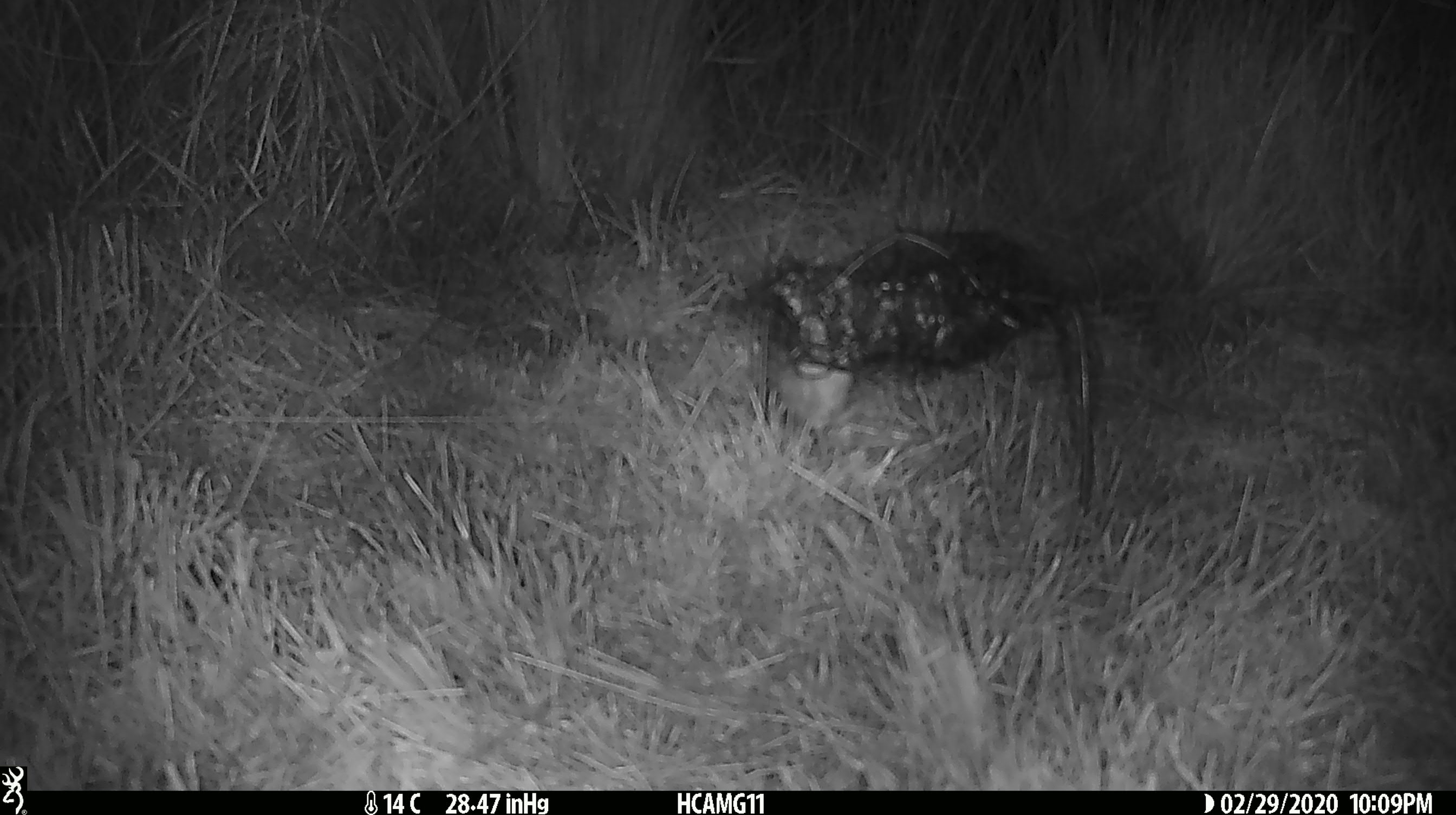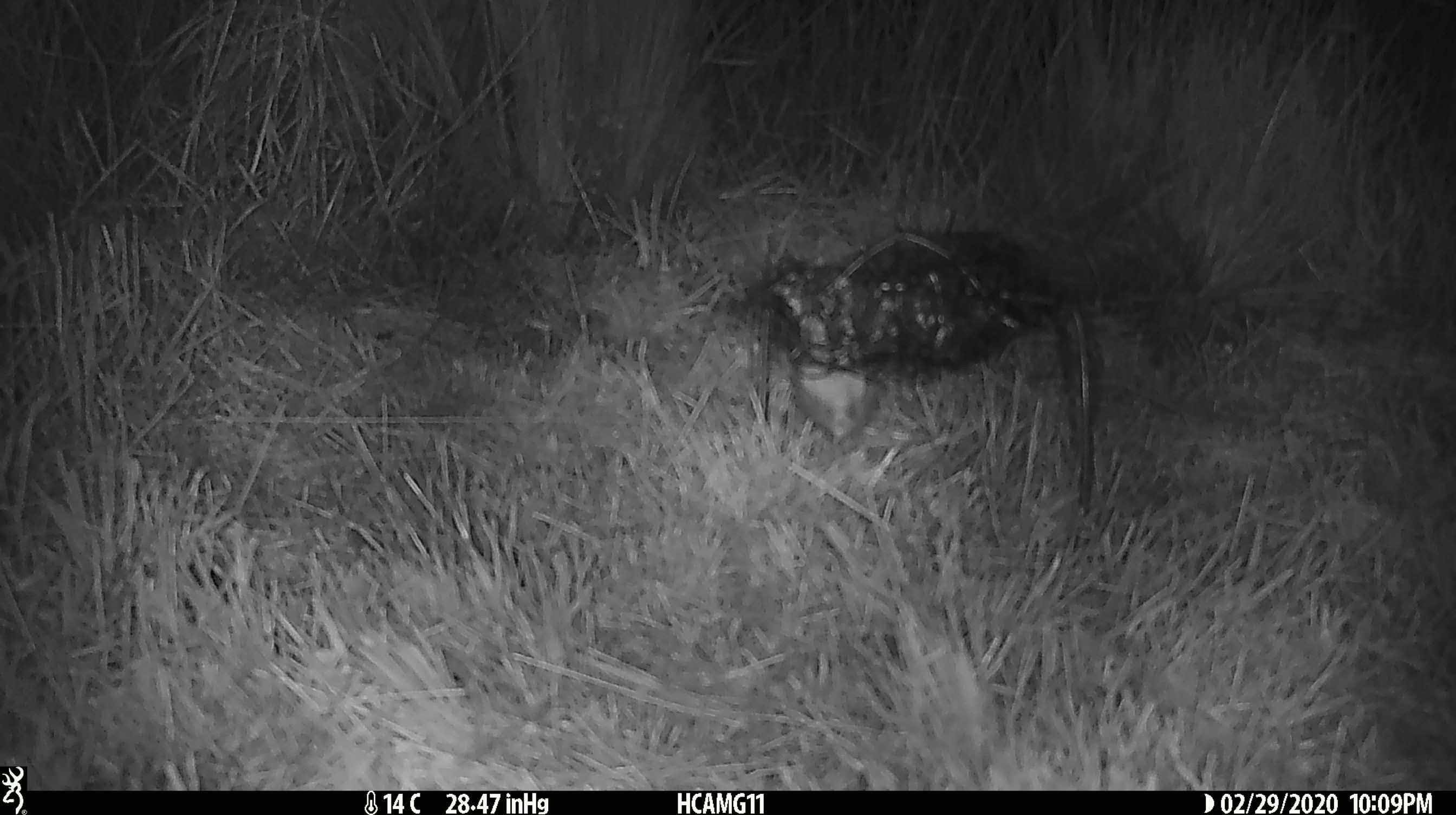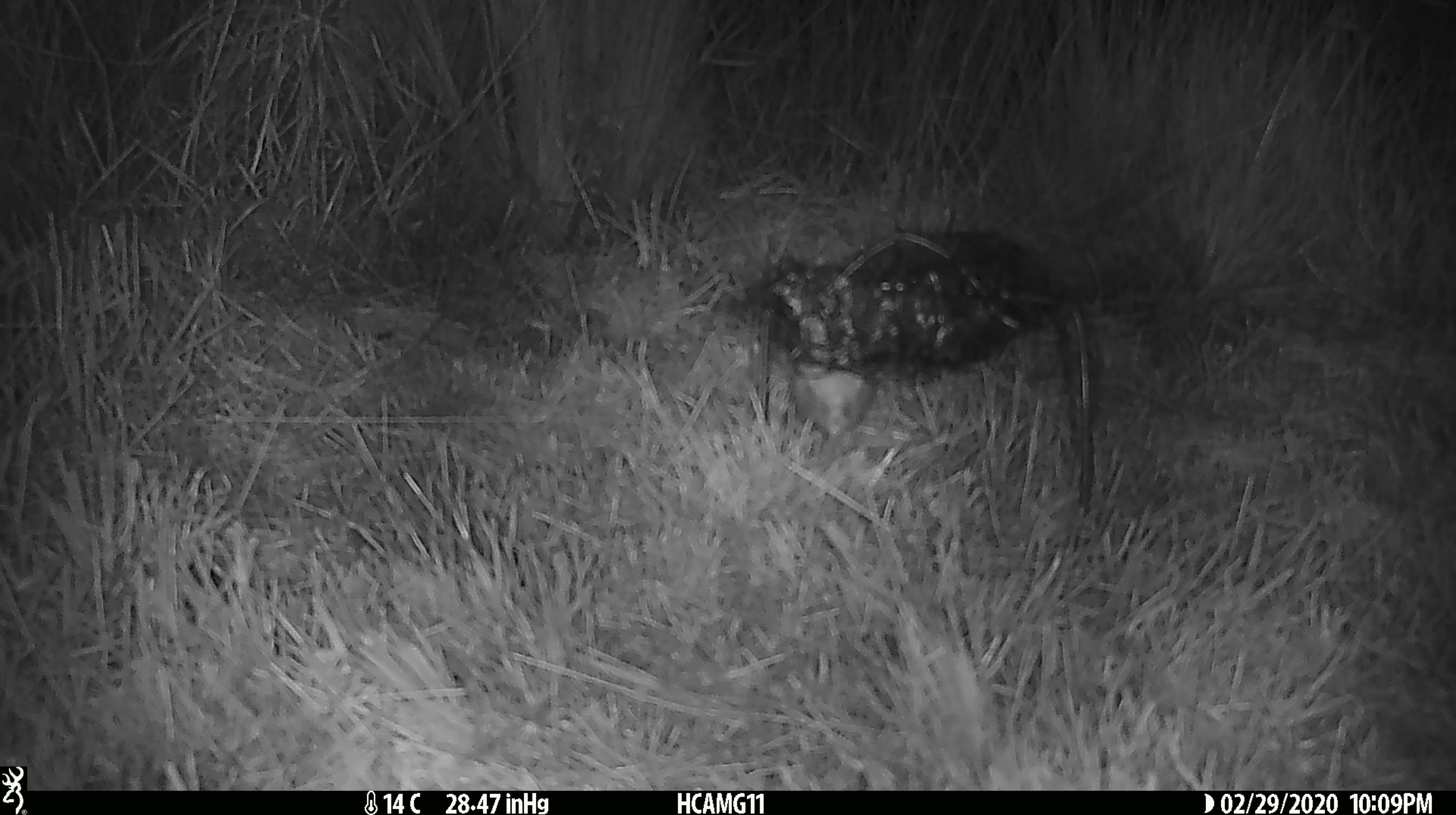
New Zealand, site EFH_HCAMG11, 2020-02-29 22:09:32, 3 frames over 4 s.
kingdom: Animalia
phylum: Chordata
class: Mammalia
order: Rodentia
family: Muridae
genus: Mus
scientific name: Mus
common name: mouse